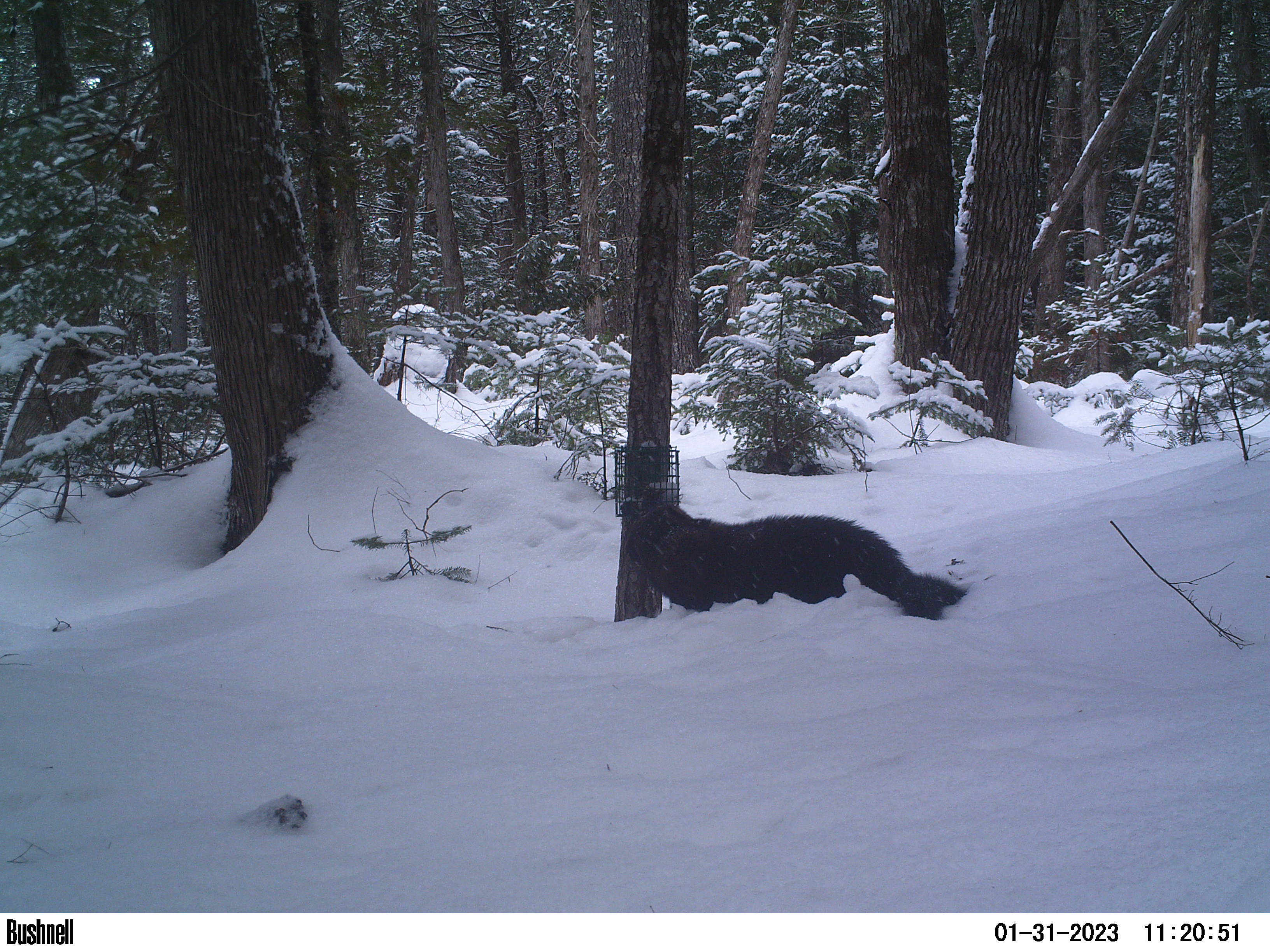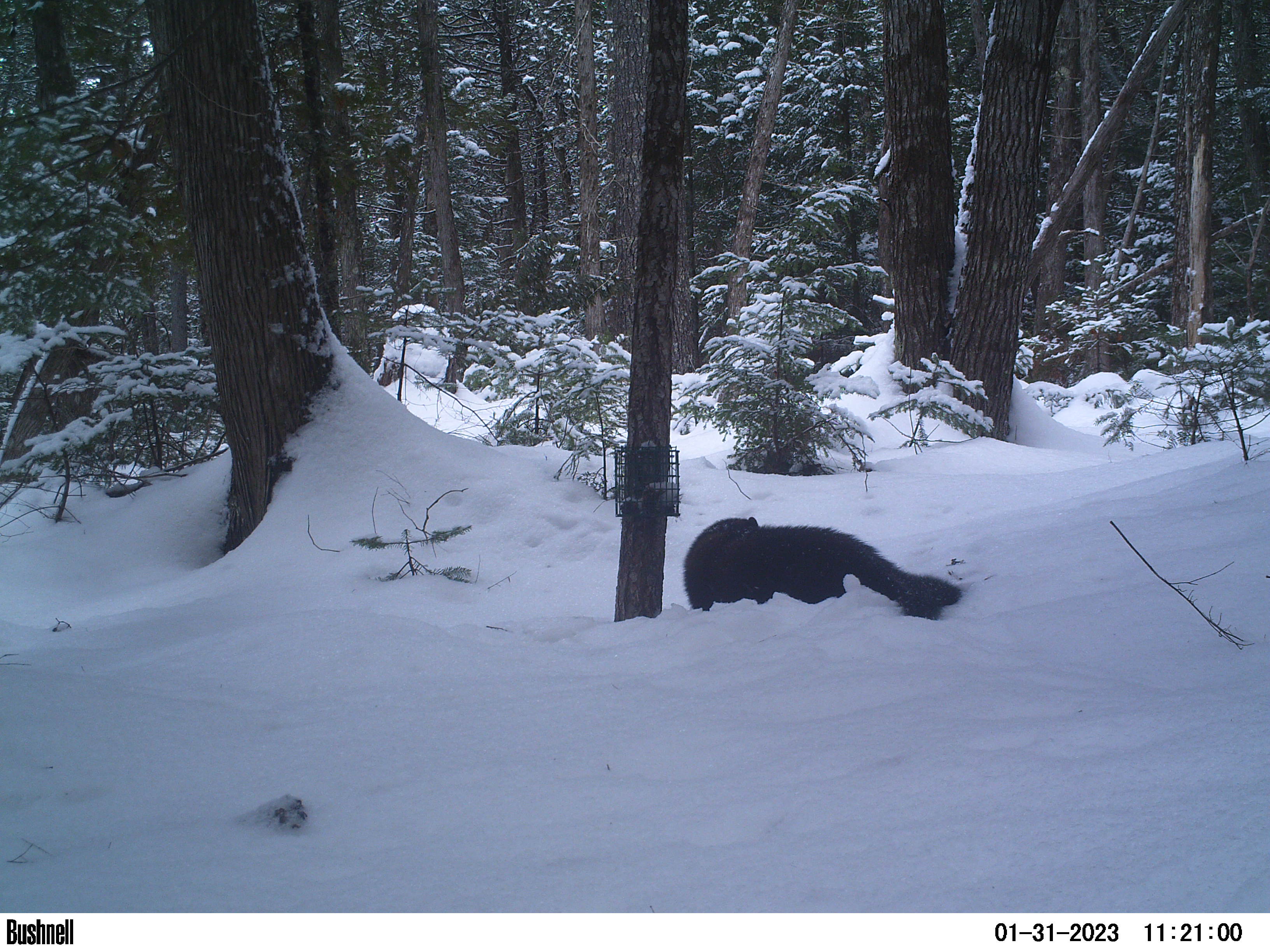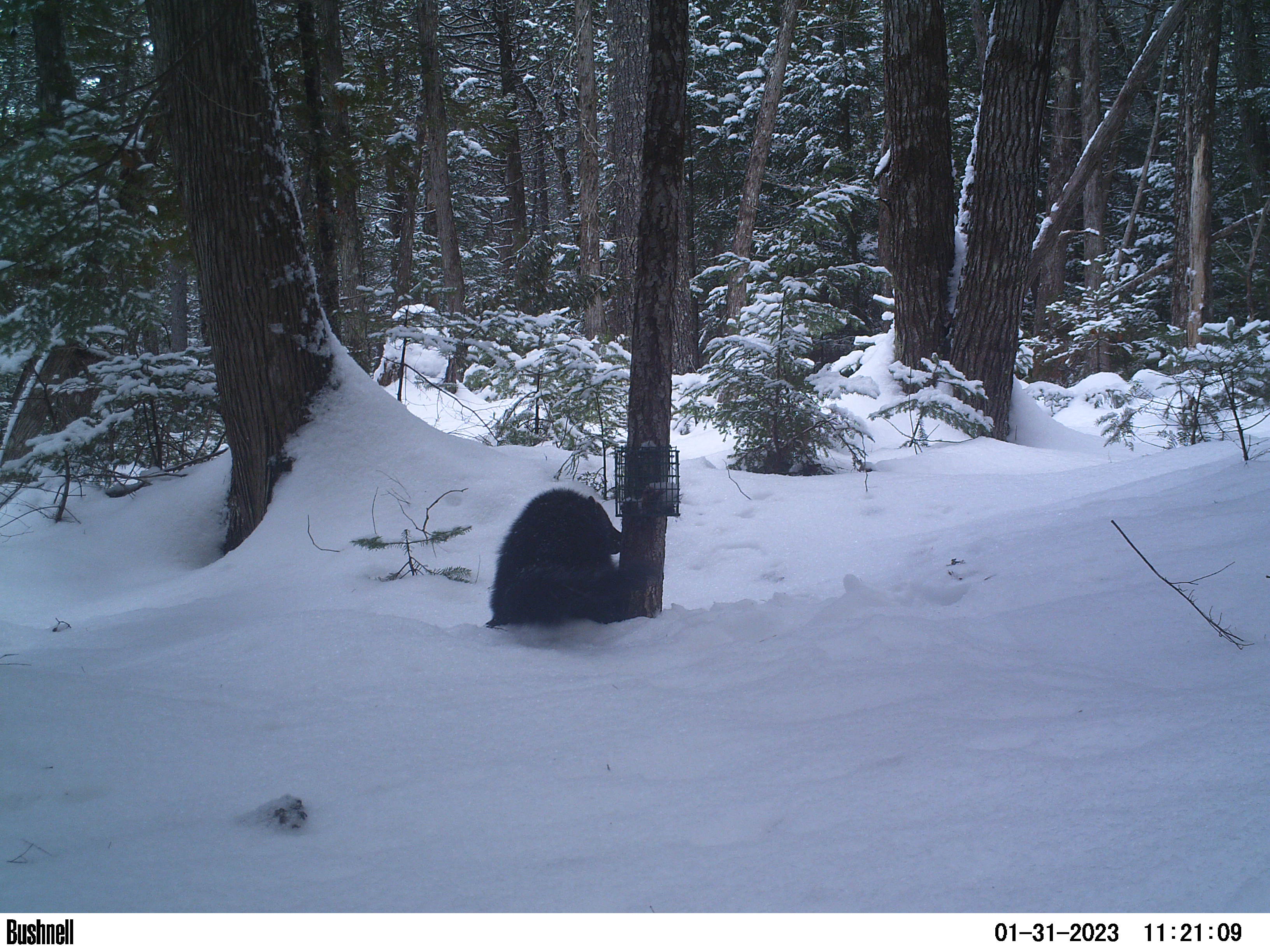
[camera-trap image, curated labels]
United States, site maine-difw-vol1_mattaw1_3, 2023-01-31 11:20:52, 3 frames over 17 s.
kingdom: Animalia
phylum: Chordata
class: Mammalia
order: Carnivora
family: Mustelidae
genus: Pekania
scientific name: Pekania pennanti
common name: fisher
Fisher (Pekania pennanti).